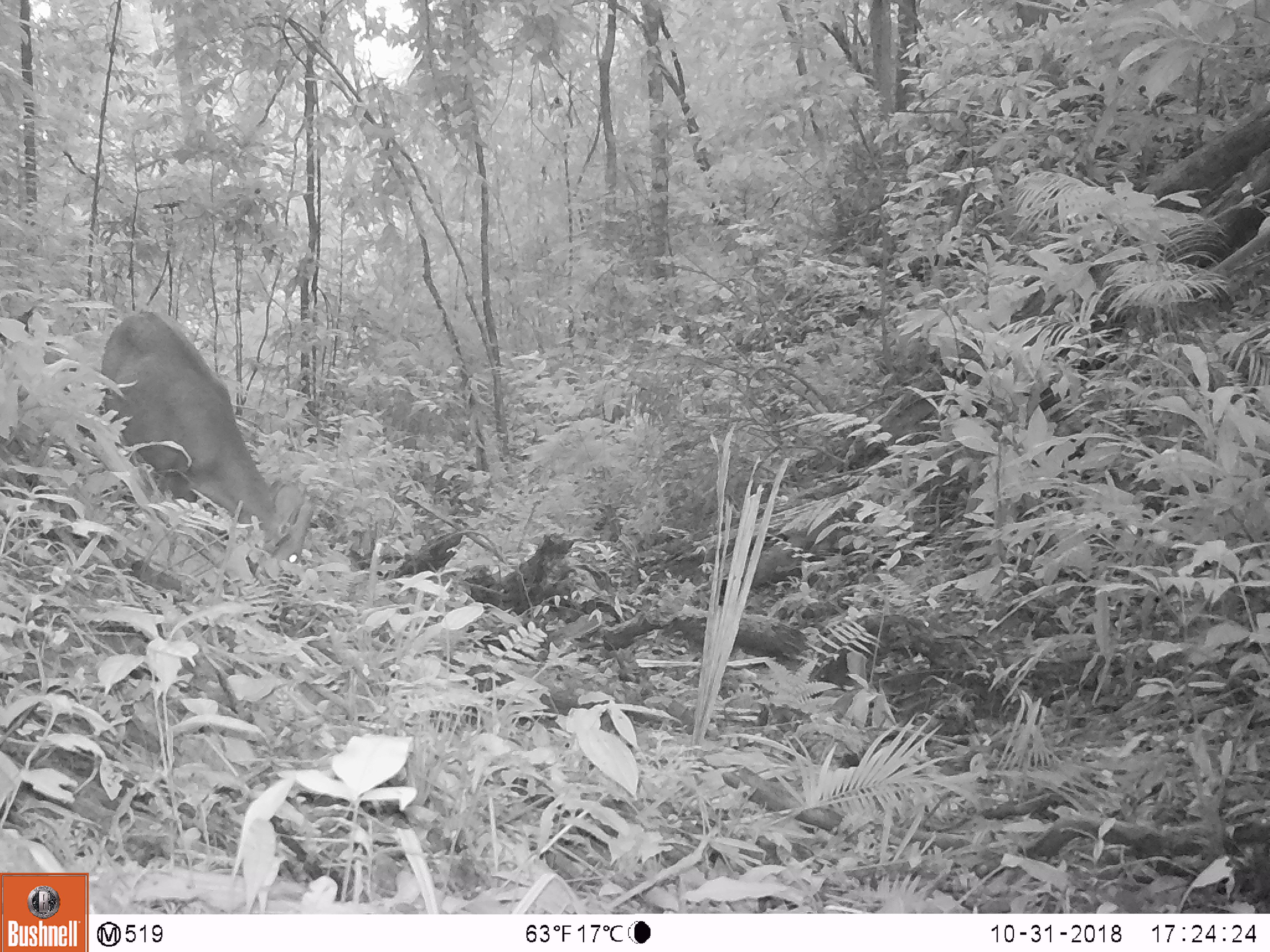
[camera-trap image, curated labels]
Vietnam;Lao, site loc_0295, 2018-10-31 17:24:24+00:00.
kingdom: Animalia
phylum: Chordata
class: Mammalia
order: Artiodactyla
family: Cervidae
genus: Muntiacus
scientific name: Muntiacus vuquangensis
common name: large-antlered muntjac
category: large antlered muntjac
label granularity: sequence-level